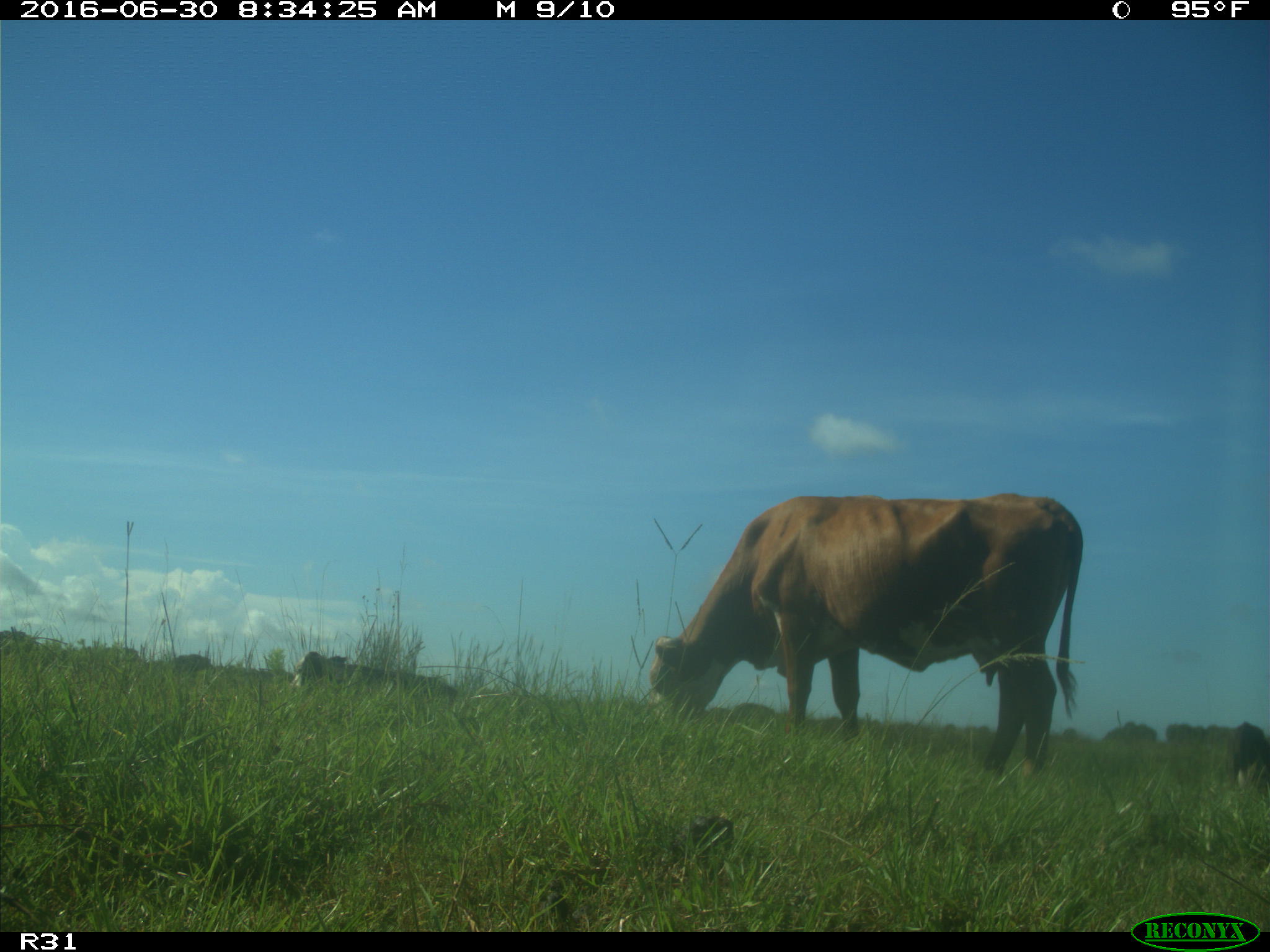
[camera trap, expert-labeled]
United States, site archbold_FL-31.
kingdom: Animalia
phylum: Chordata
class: Mammalia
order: Artiodactyla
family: Bovidae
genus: Bos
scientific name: Bos taurus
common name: domestic cow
Bos taurus (domestic cow).